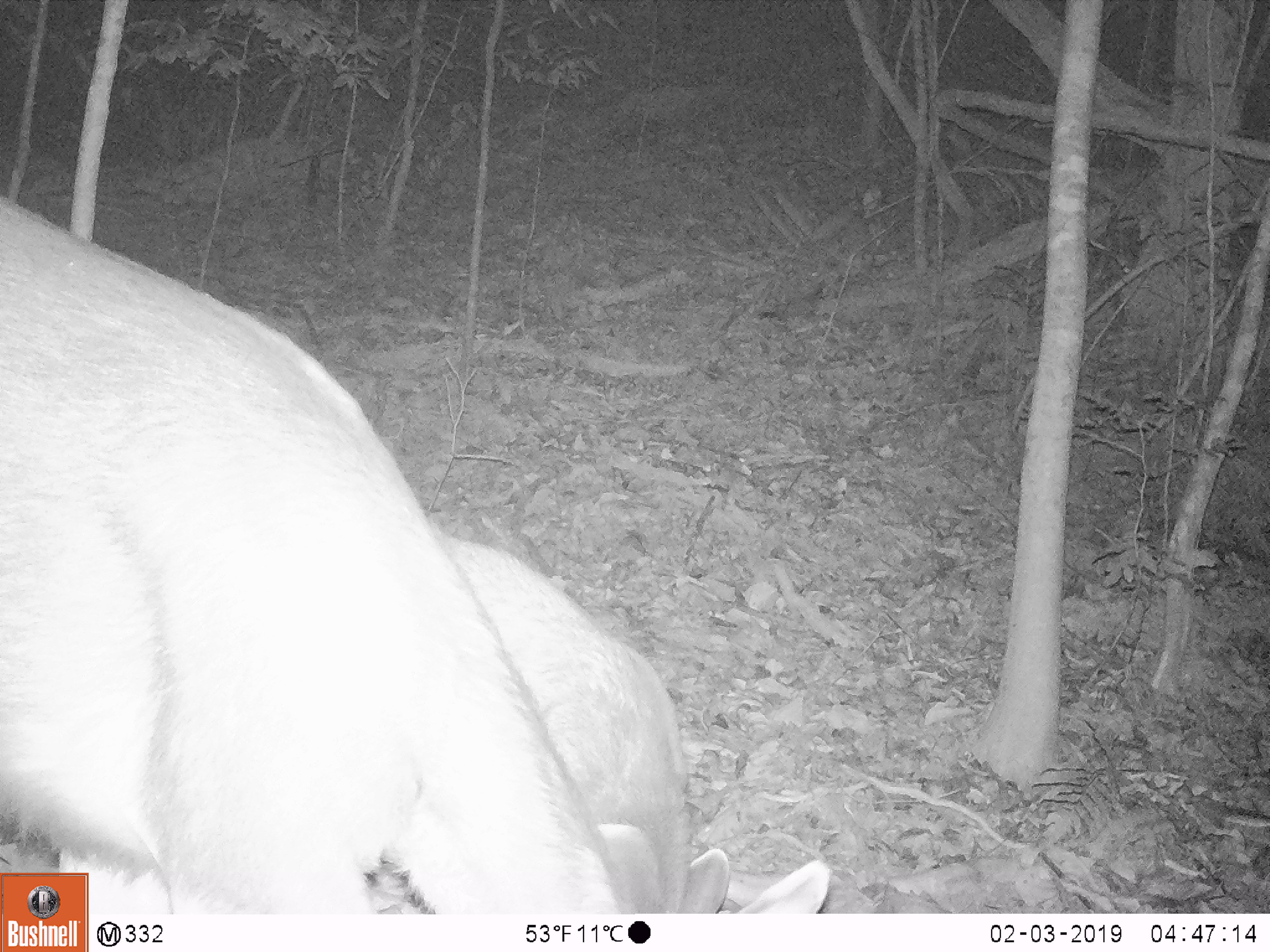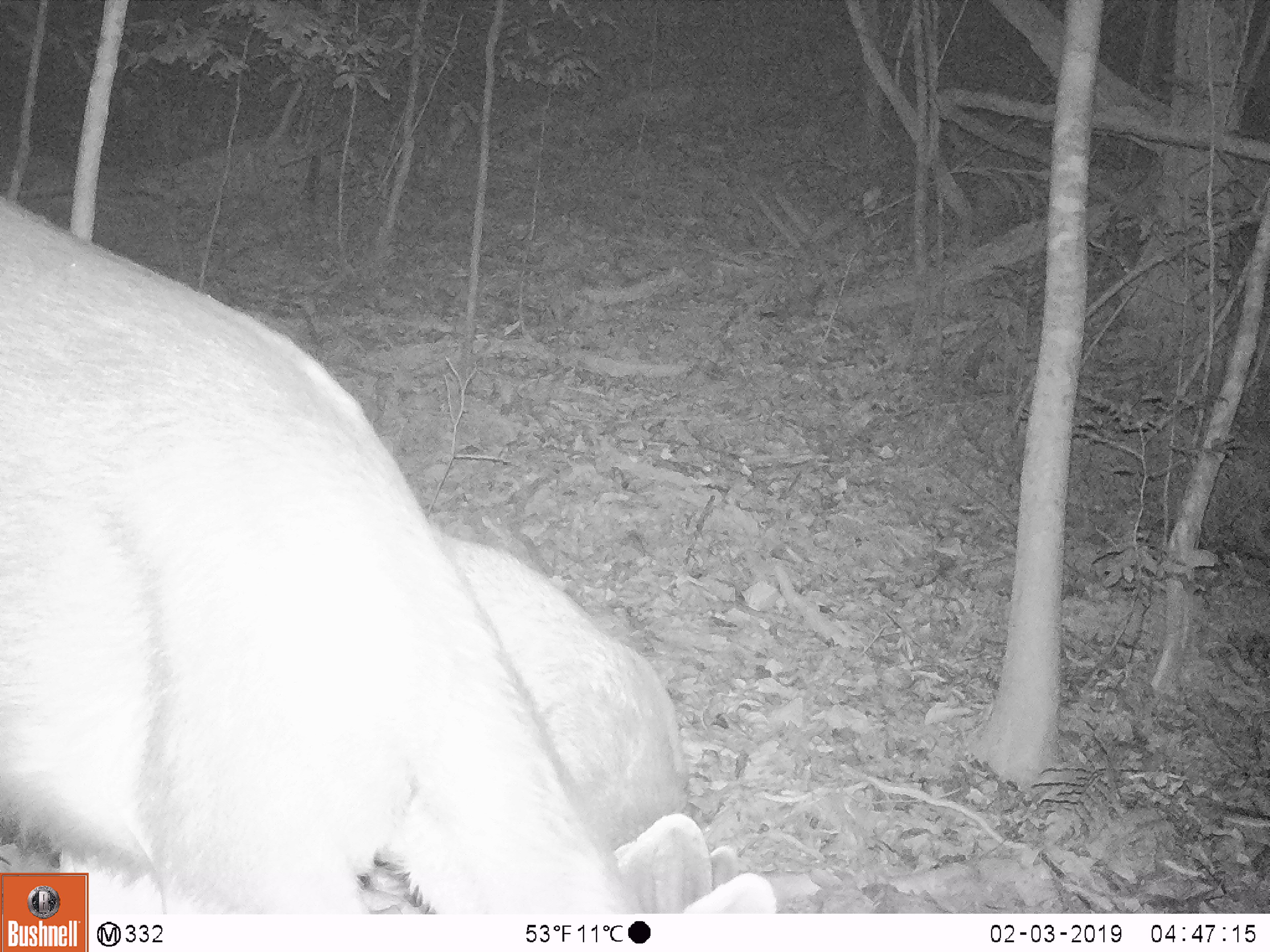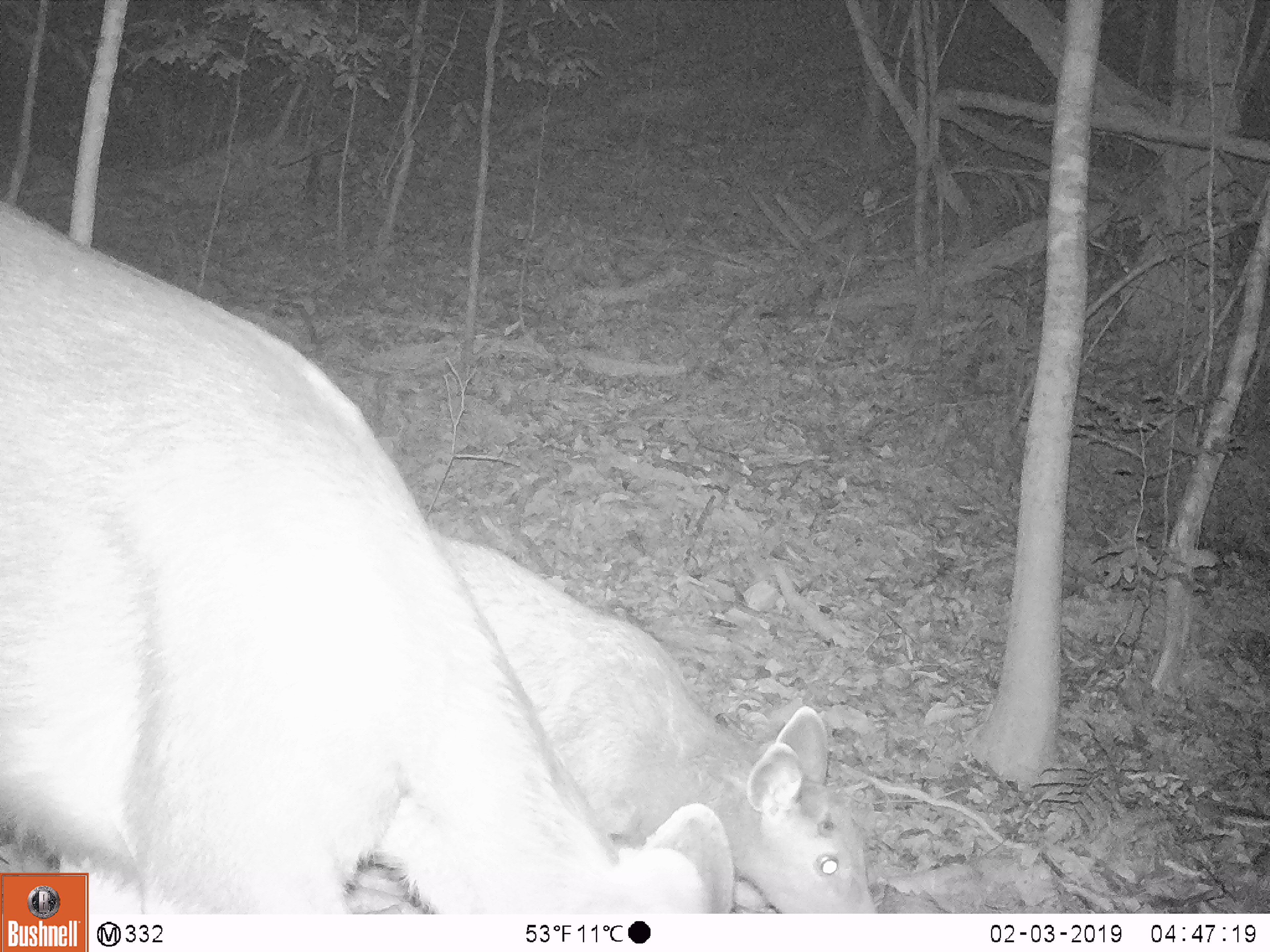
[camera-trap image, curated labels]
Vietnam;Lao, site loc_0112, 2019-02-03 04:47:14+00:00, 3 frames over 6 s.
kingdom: Animalia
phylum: Chordata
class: Mammalia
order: Artiodactyla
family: Cervidae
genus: Rusa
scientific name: Rusa unicolor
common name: sambar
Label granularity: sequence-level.